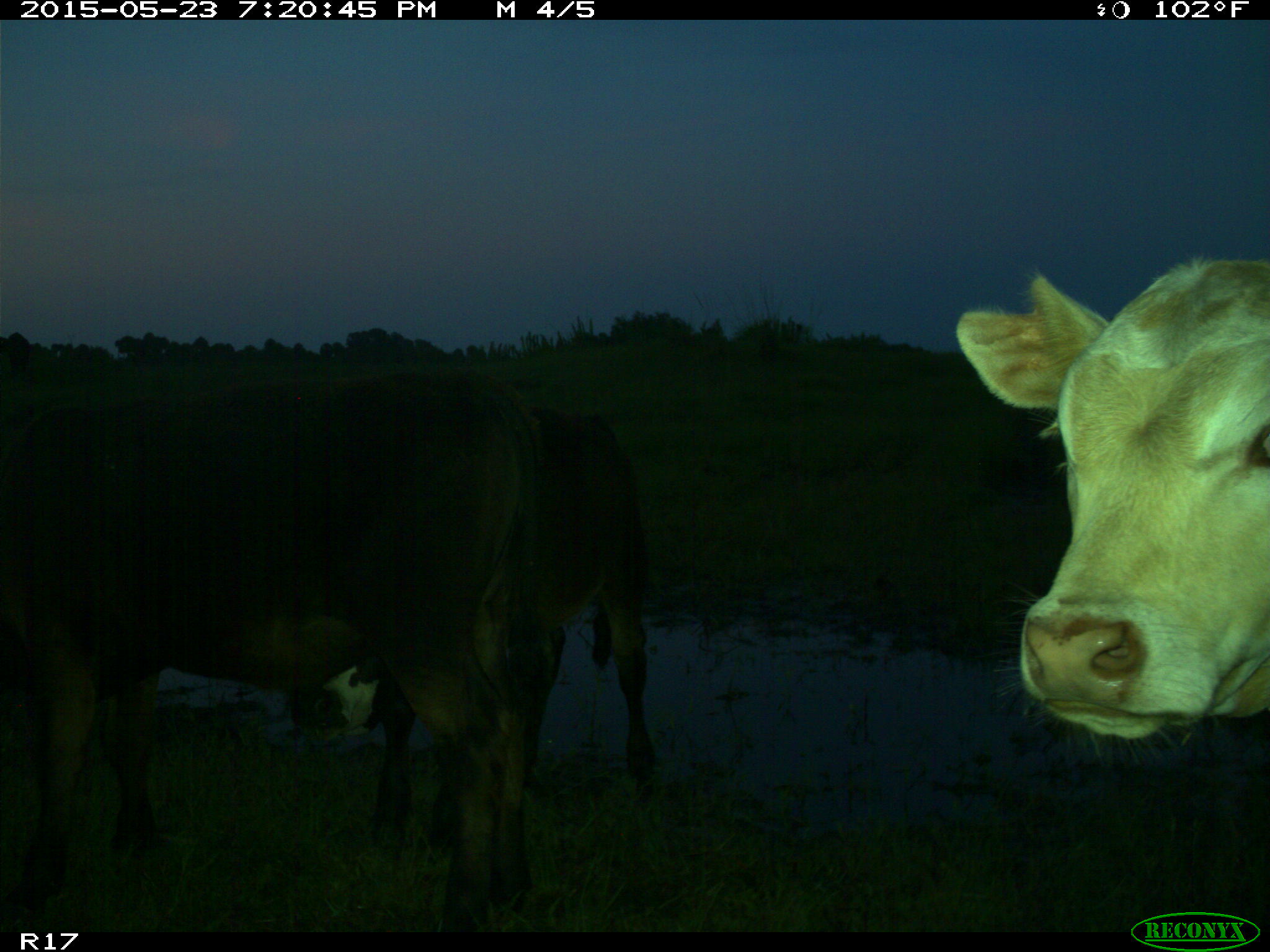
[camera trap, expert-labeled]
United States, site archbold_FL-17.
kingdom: Animalia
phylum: Chordata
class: Mammalia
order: Artiodactyla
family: Bovidae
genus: Bos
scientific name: Bos taurus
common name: domestic cow